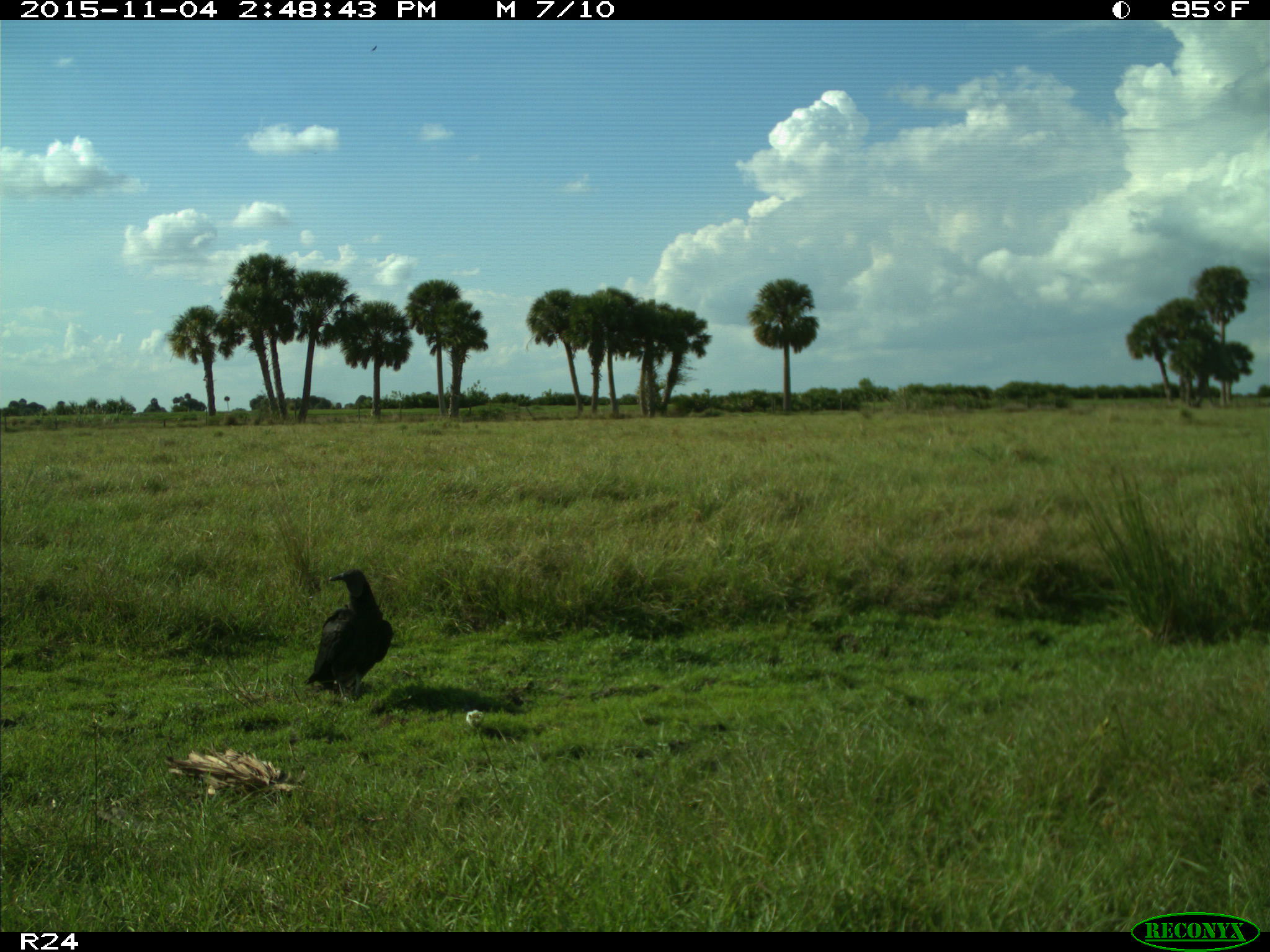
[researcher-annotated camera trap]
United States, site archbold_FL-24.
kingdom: Animalia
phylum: Chordata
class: Aves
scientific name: Aves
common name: birds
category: unidentified bird